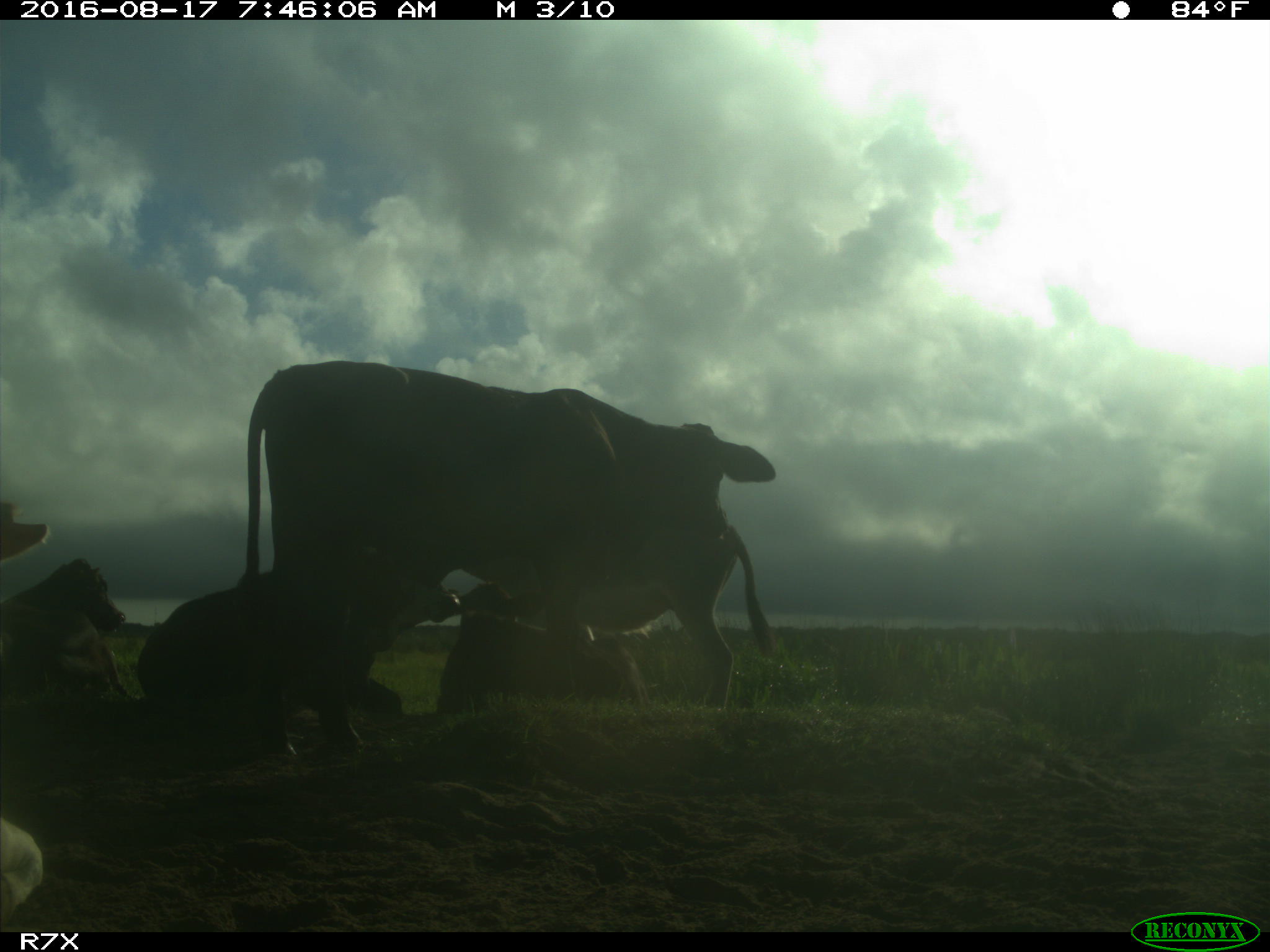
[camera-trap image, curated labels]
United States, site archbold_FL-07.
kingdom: Animalia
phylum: Chordata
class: Mammalia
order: Artiodactyla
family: Bovidae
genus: Bos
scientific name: Bos taurus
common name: domestic cow